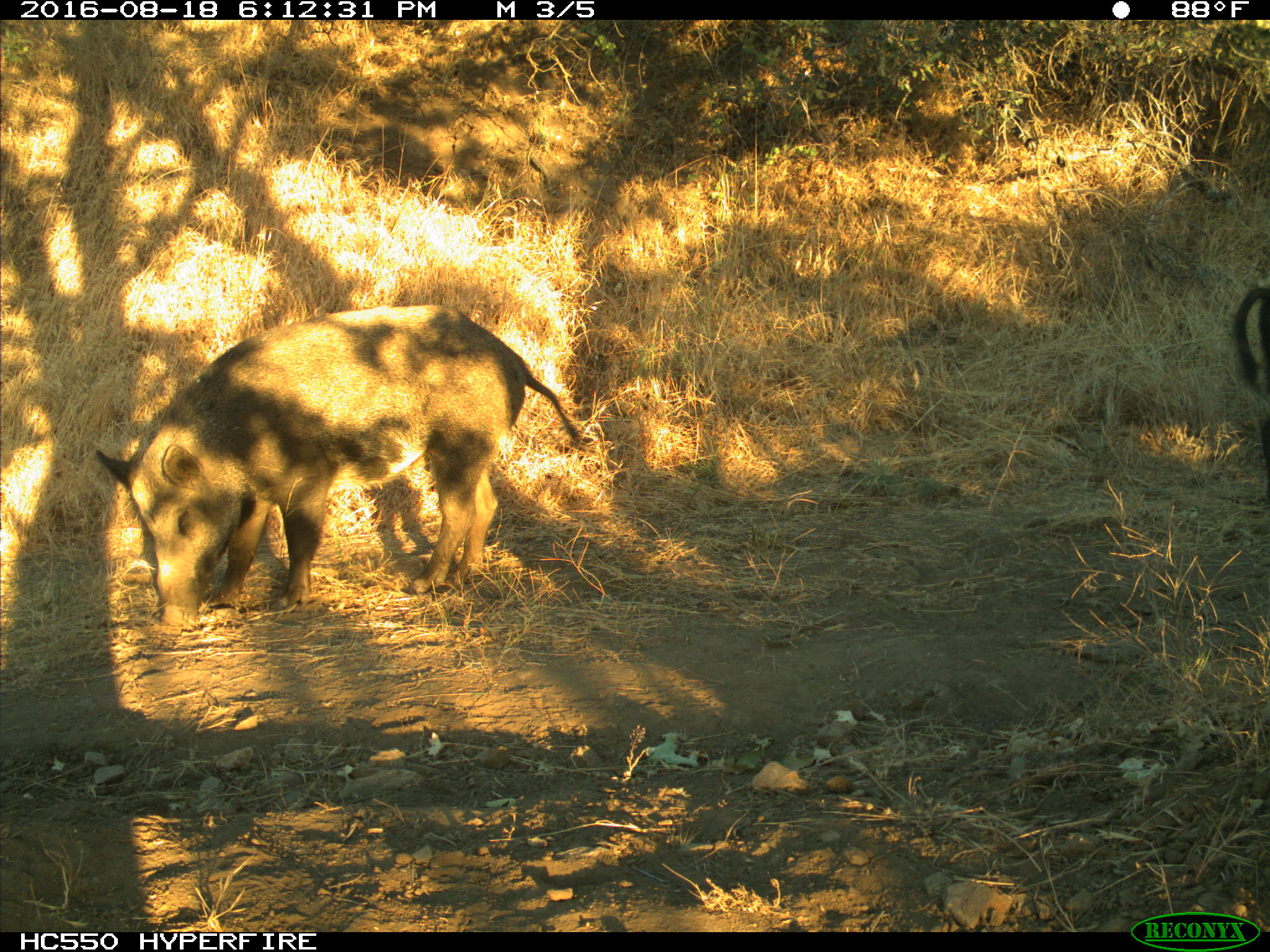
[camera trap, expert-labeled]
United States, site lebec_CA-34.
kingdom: Animalia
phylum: Chordata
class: Mammalia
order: Artiodactyla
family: Suidae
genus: Sus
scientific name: Sus scrofa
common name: wild boar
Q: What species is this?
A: Sus scrofa (wild boar).